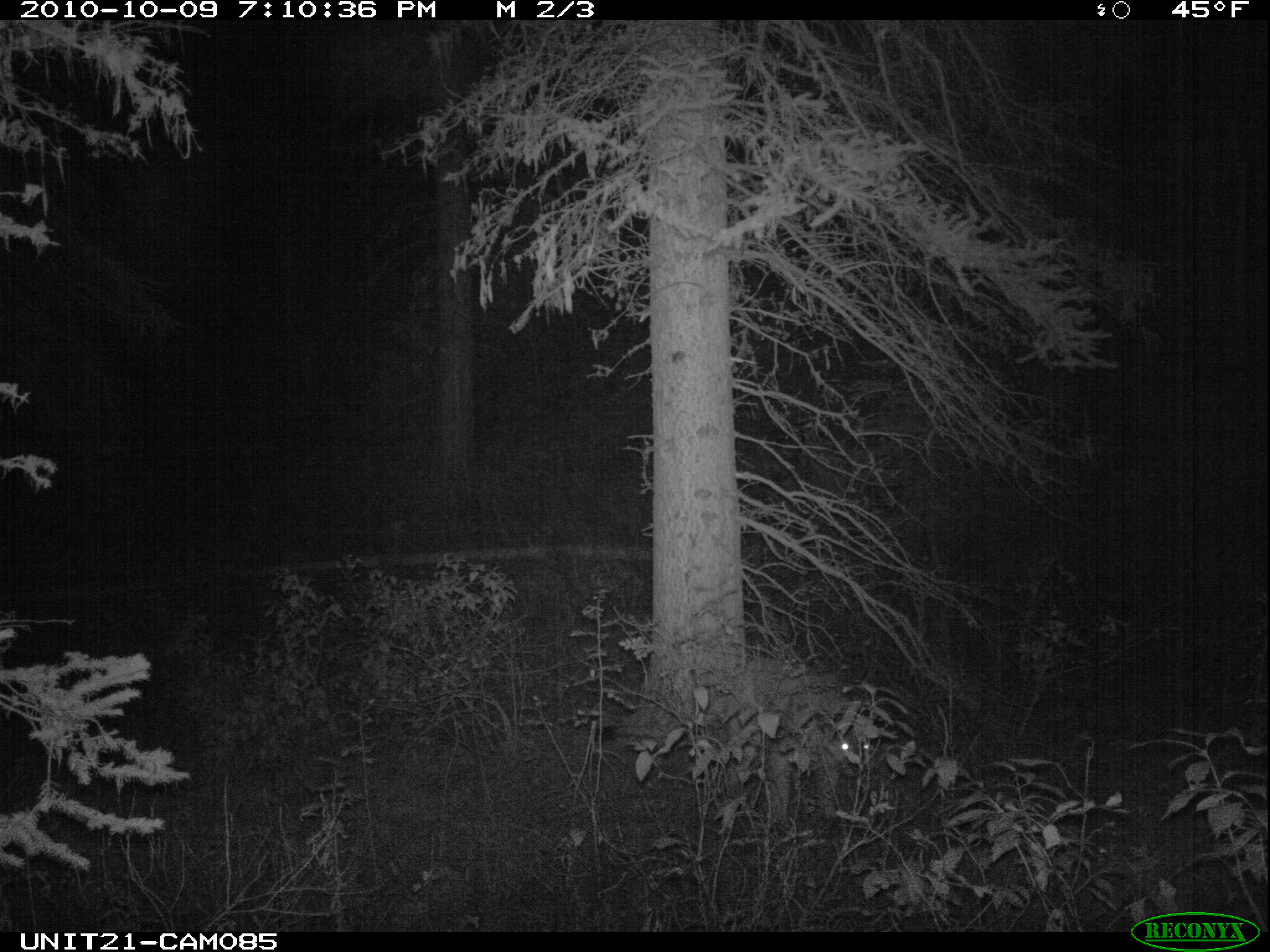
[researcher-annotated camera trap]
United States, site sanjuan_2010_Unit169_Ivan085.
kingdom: Animalia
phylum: Chordata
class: Mammalia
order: Carnivora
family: Felidae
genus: Puma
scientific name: Puma concolor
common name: mountain lion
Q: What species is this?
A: Puma concolor (mountain lion).